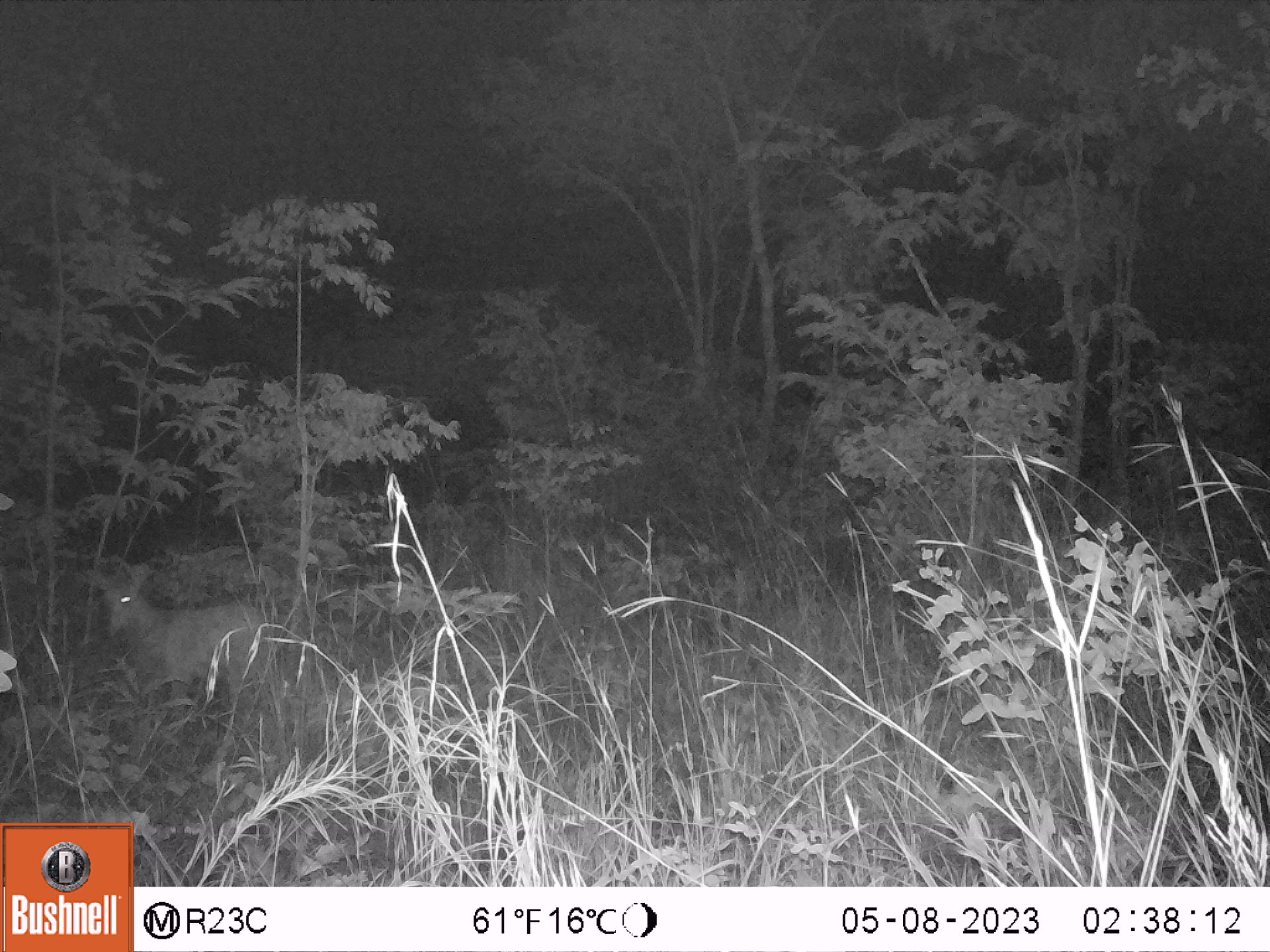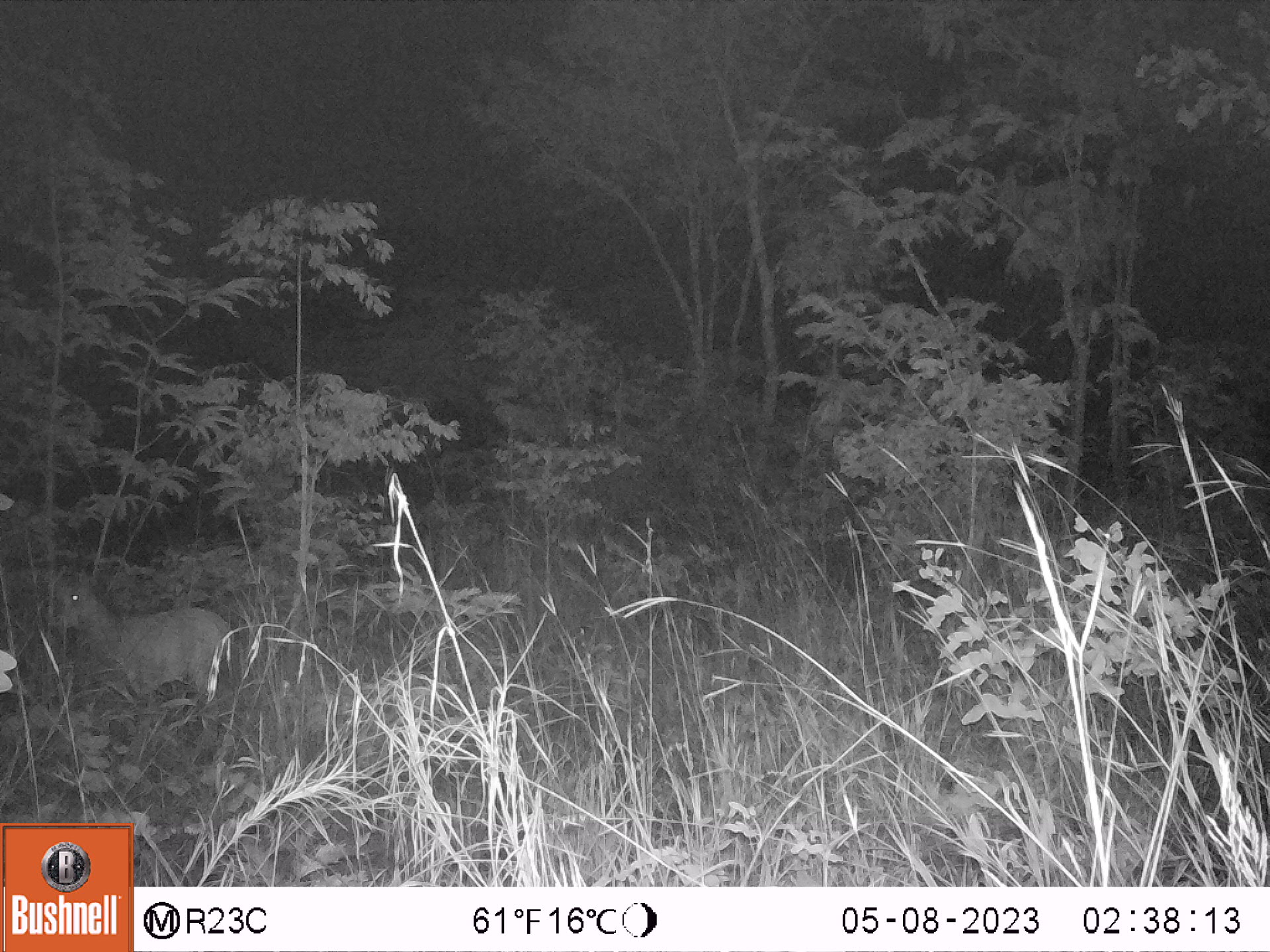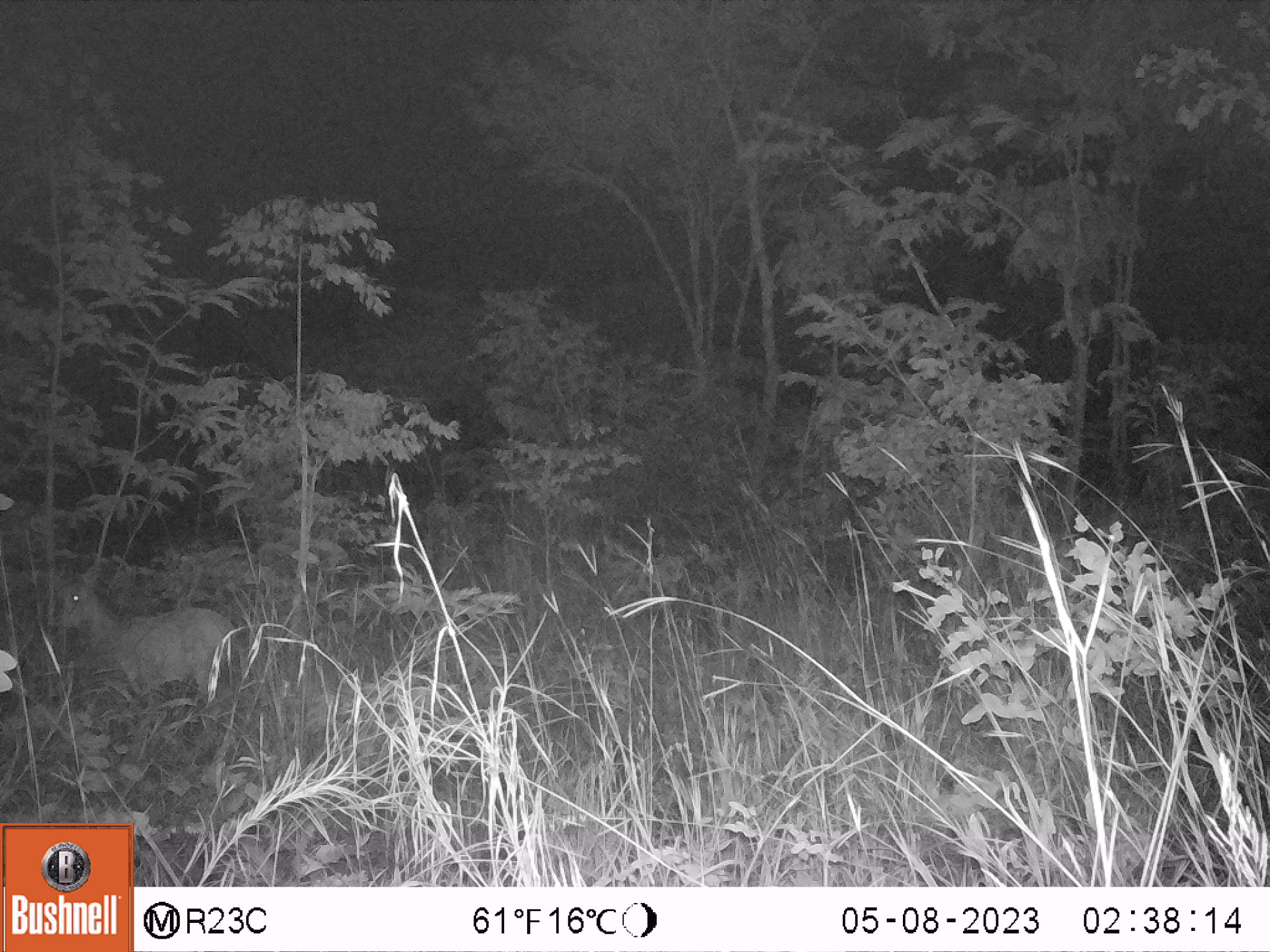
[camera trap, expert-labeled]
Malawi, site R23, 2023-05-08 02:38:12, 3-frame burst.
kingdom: Animalia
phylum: Chordata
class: Mammalia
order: Artiodactyla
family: Bovidae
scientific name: Antilopinae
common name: small antelope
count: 1